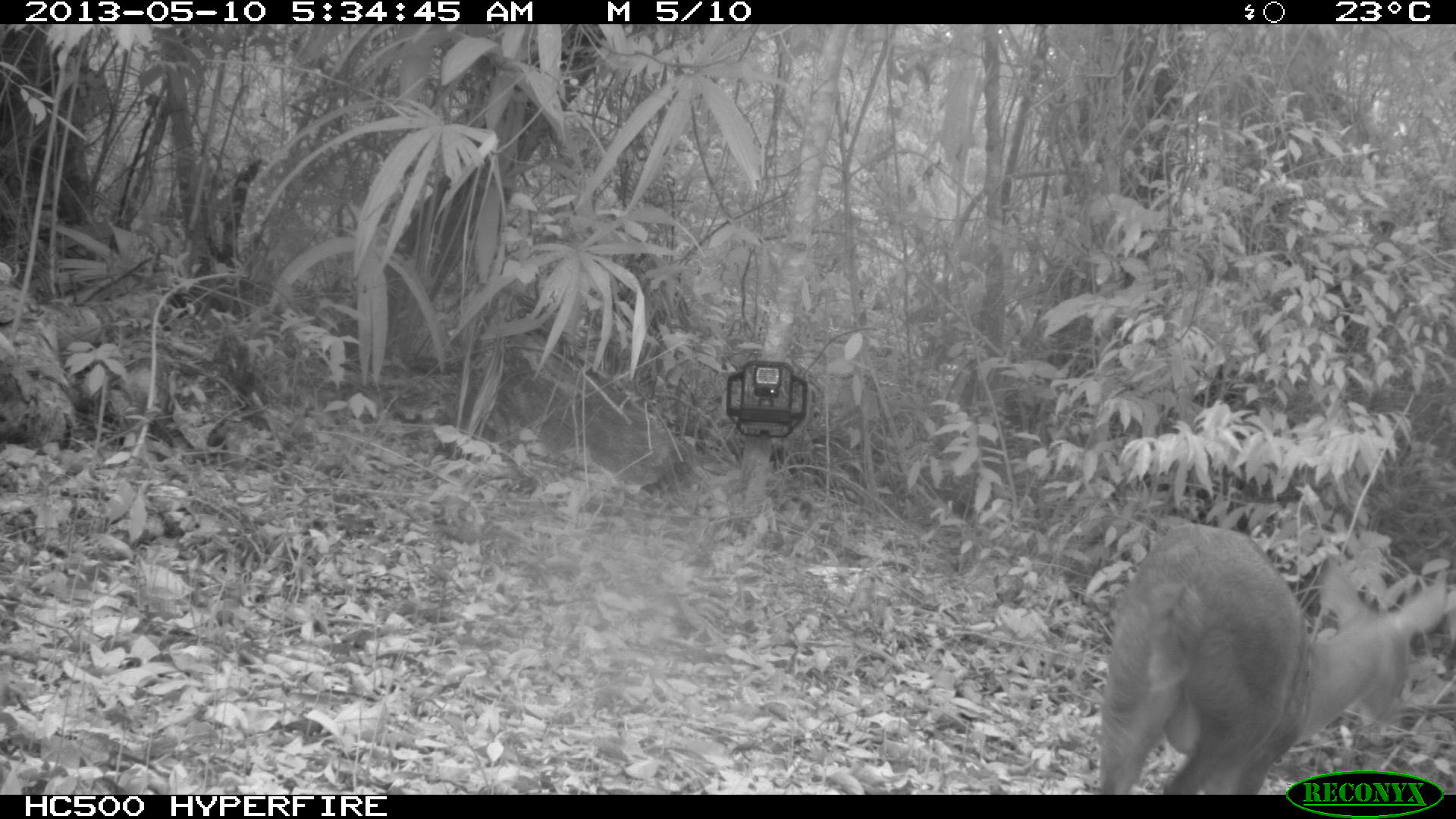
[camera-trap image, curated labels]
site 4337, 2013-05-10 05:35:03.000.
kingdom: Animalia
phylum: Chordata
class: Mammalia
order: Artiodactyla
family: Cervidae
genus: Mazama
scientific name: Mazama temama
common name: central american red brocket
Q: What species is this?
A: Mazama temama (central american red brocket).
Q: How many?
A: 1.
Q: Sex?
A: Male.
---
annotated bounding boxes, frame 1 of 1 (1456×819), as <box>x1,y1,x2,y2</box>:
mazama temama: <box>1094,518,1449,792</box>